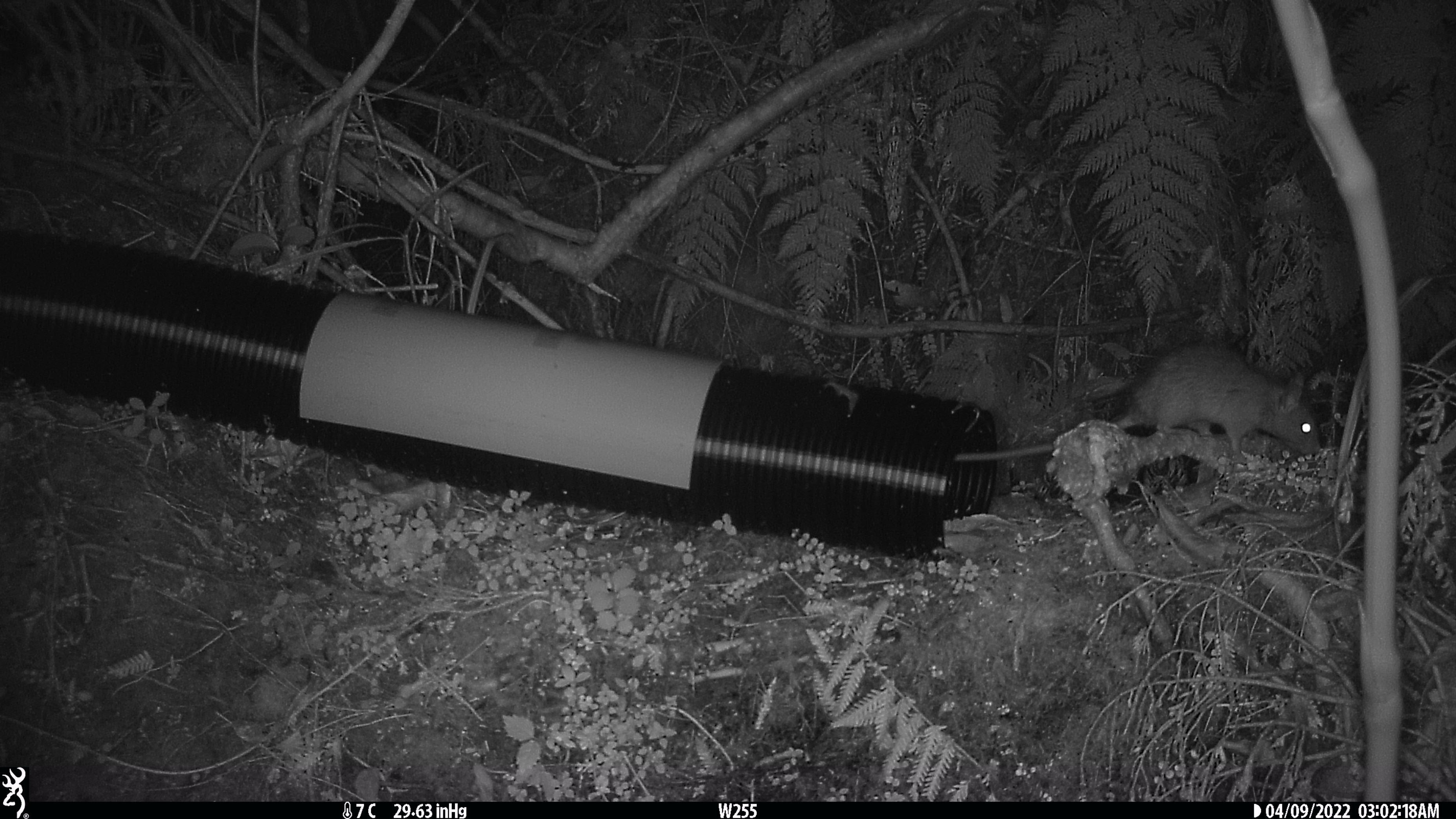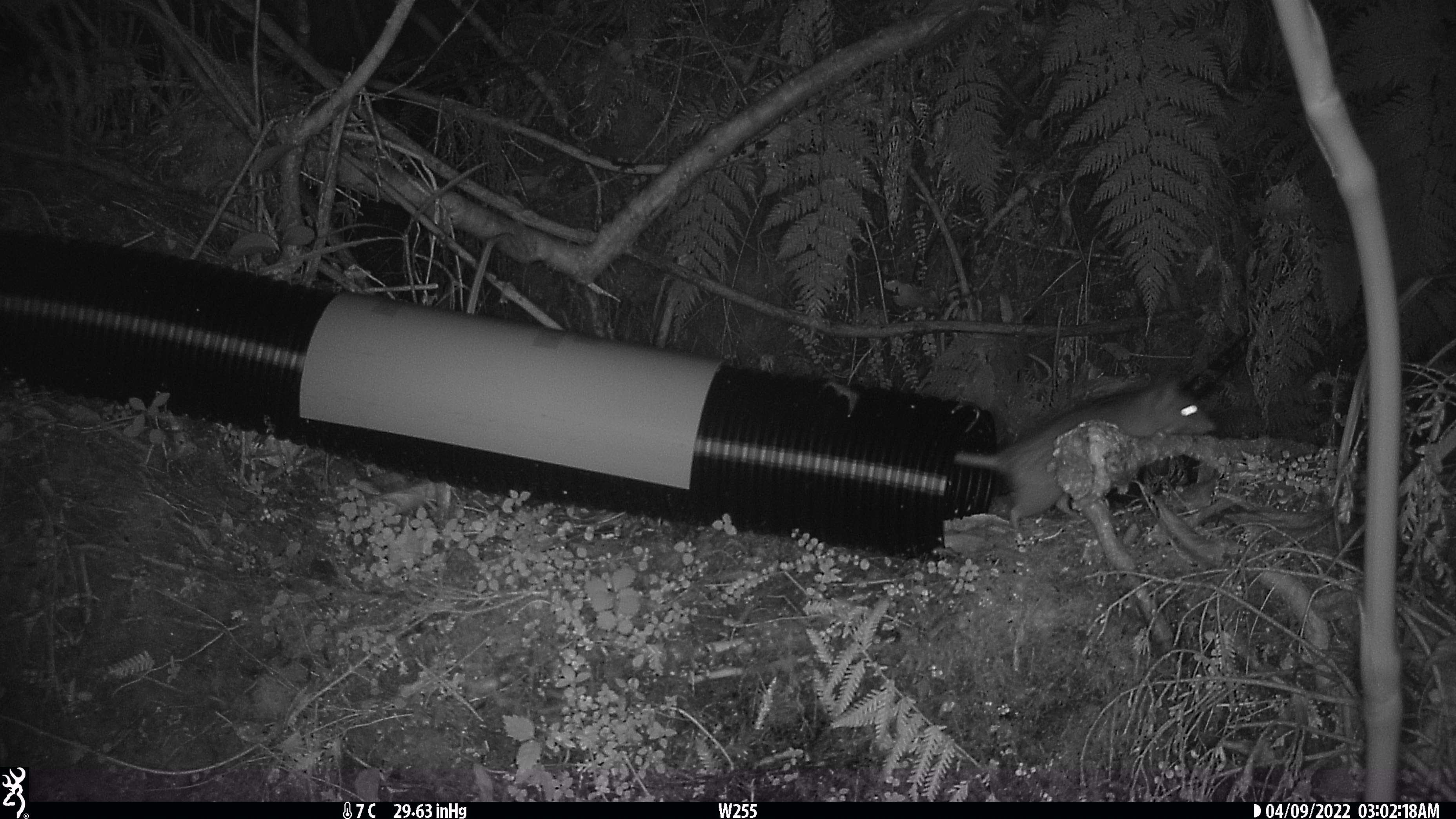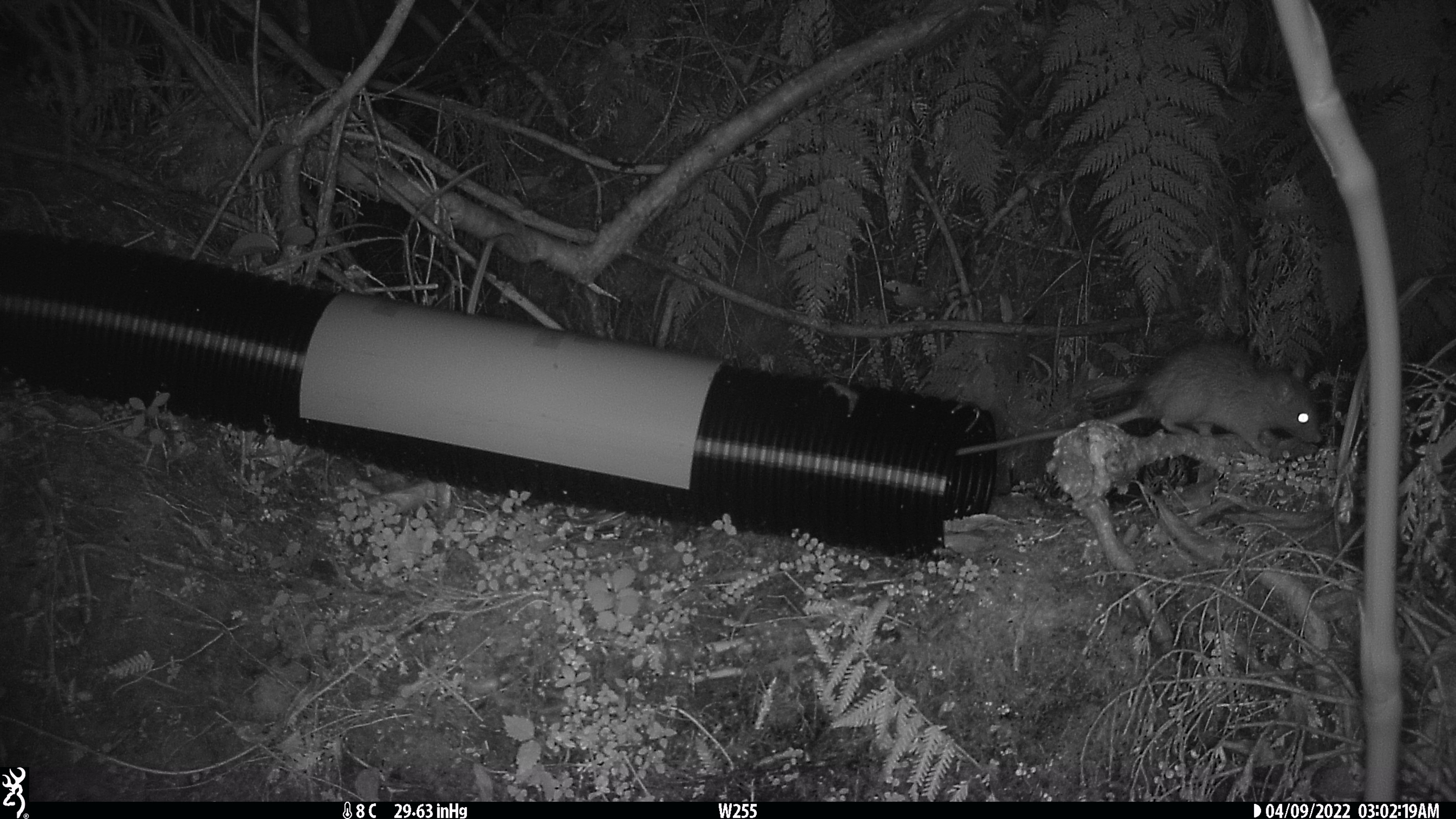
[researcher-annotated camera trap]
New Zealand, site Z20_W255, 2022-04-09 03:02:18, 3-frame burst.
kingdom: Animalia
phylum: Chordata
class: Mammalia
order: Rodentia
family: Muridae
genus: Rattus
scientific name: Rattus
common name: rat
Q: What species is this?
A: Rat (Rattus).